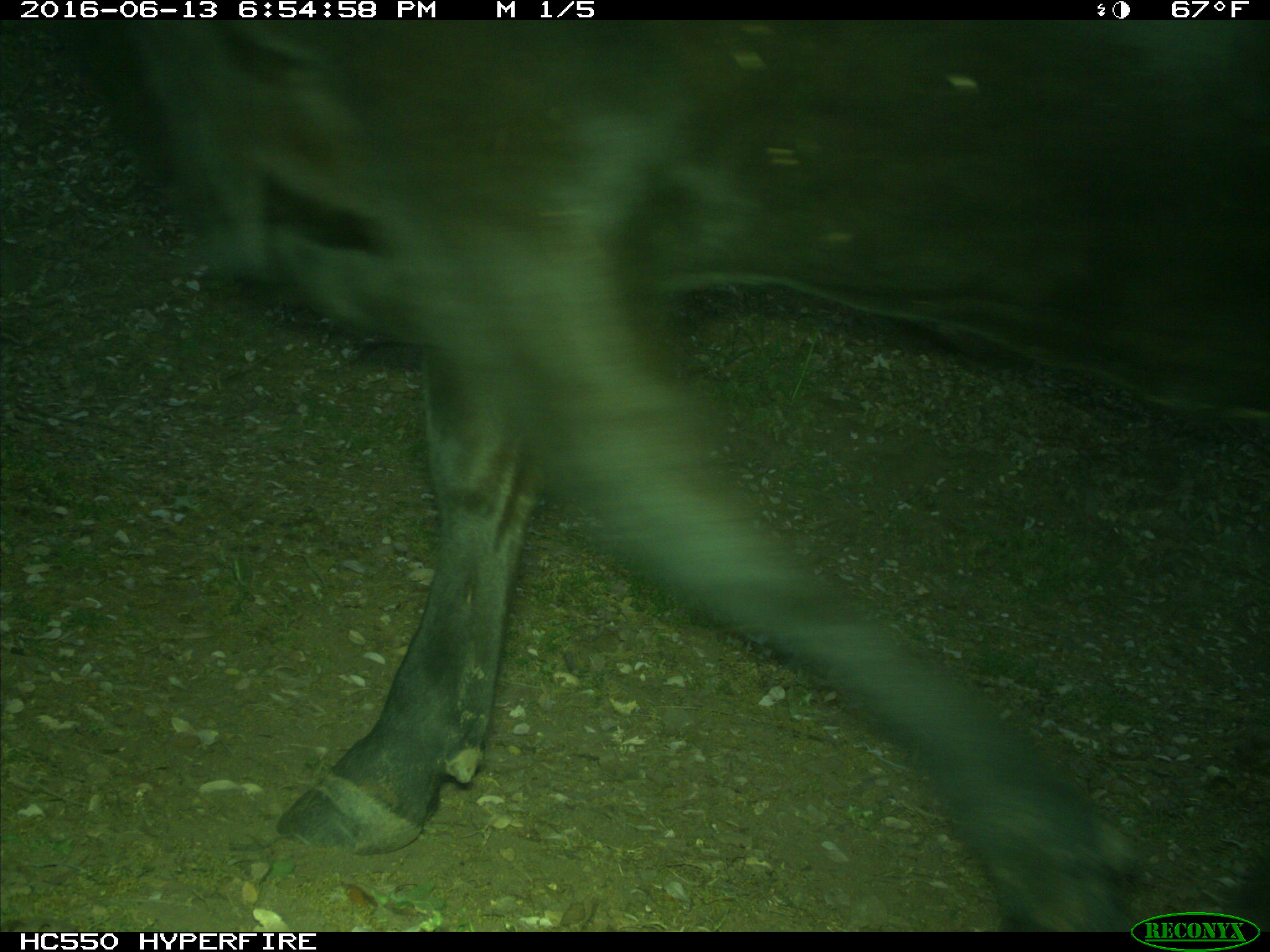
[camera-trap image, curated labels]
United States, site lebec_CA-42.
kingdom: Animalia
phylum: Chordata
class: Mammalia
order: Artiodactyla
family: Bovidae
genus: Bos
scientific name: Bos taurus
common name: domestic cow